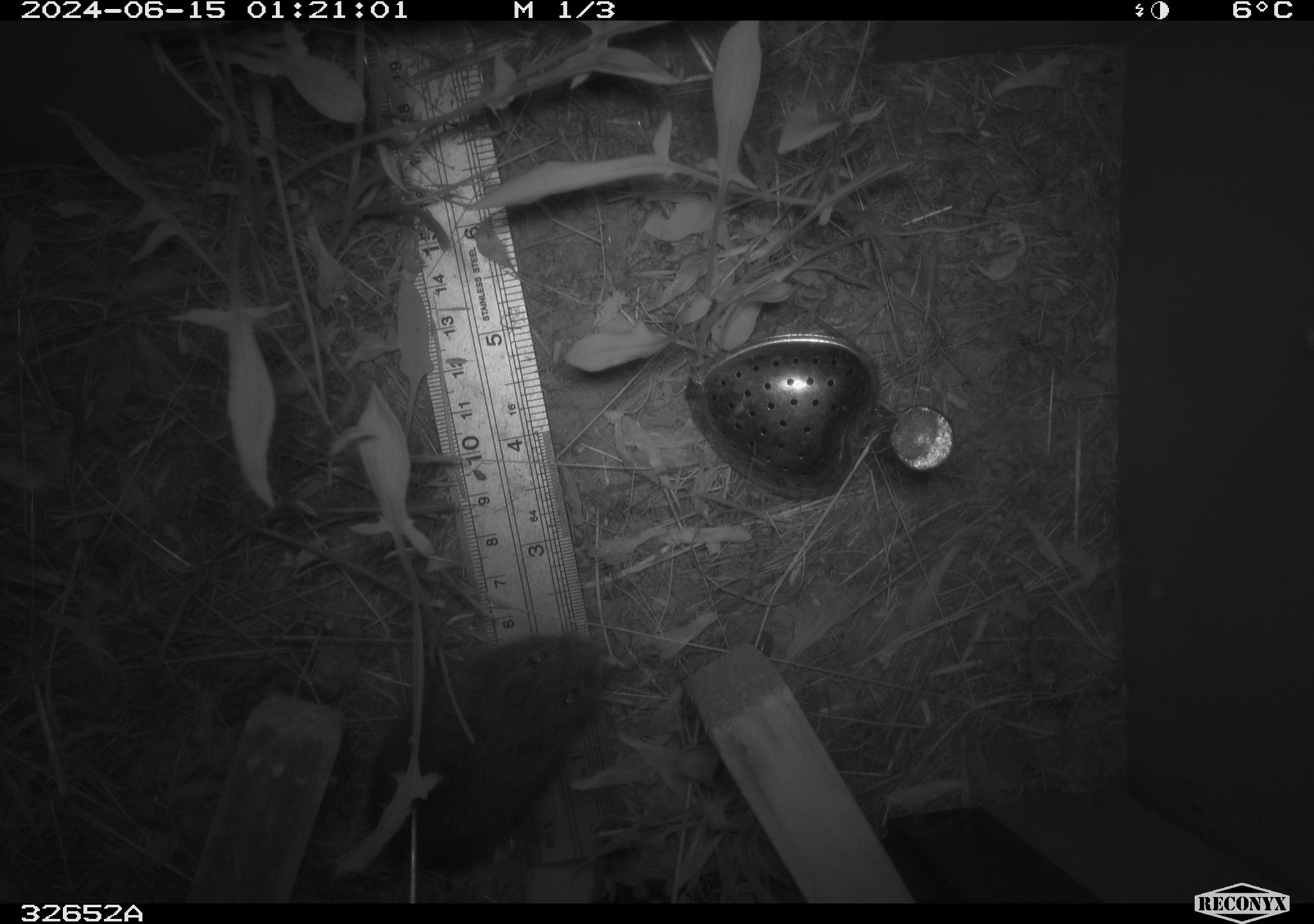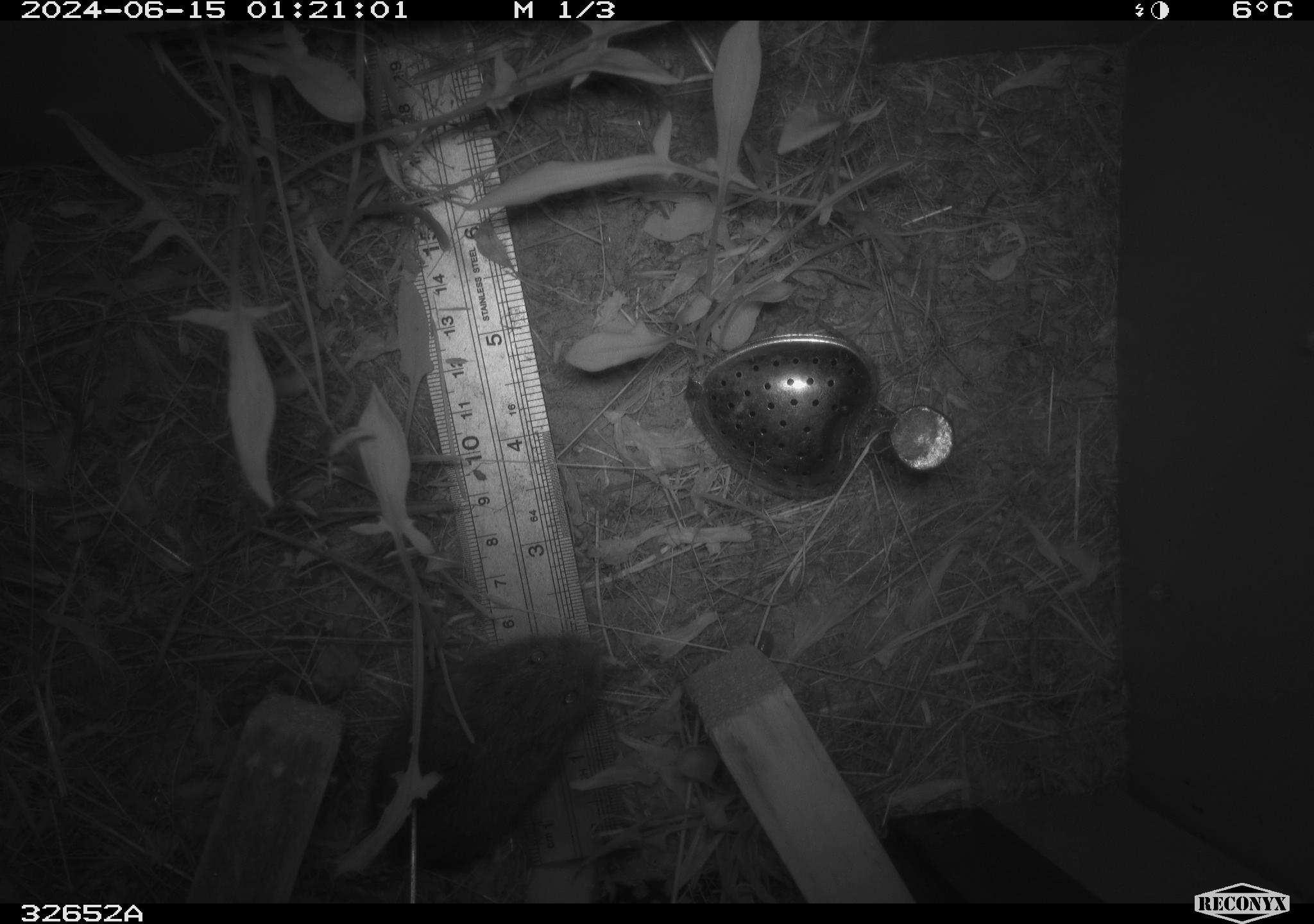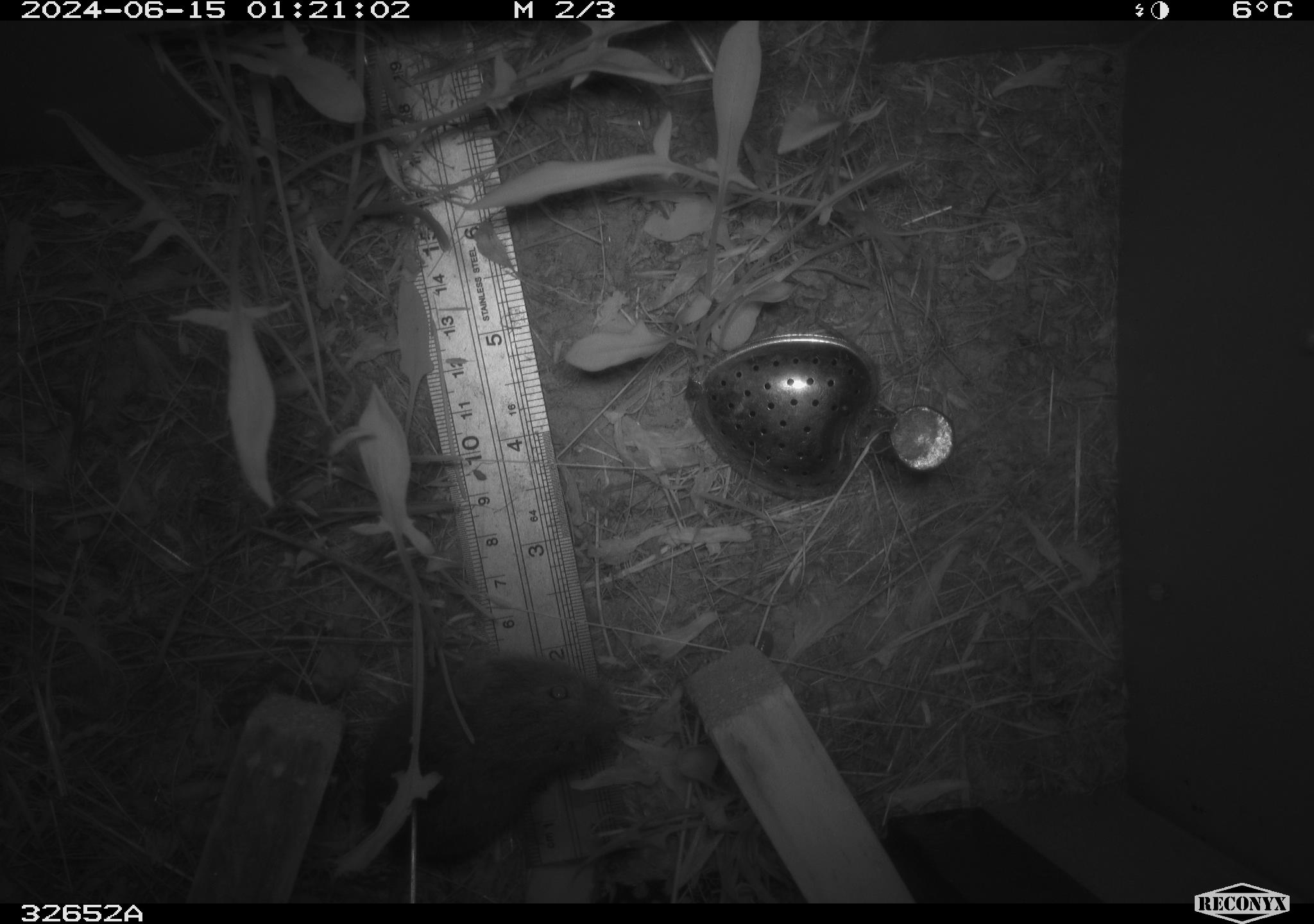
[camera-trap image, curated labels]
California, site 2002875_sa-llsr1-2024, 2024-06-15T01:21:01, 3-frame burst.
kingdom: Animalia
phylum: Chordata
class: Mammalia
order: Rodentia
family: Cricetidae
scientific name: Arvicolinae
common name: voles, lemmings, and muskrats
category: arvicolinae subfamily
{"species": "arvicolinae subfamily (voles, lemmings, and muskrats) (Arvicolinae)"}